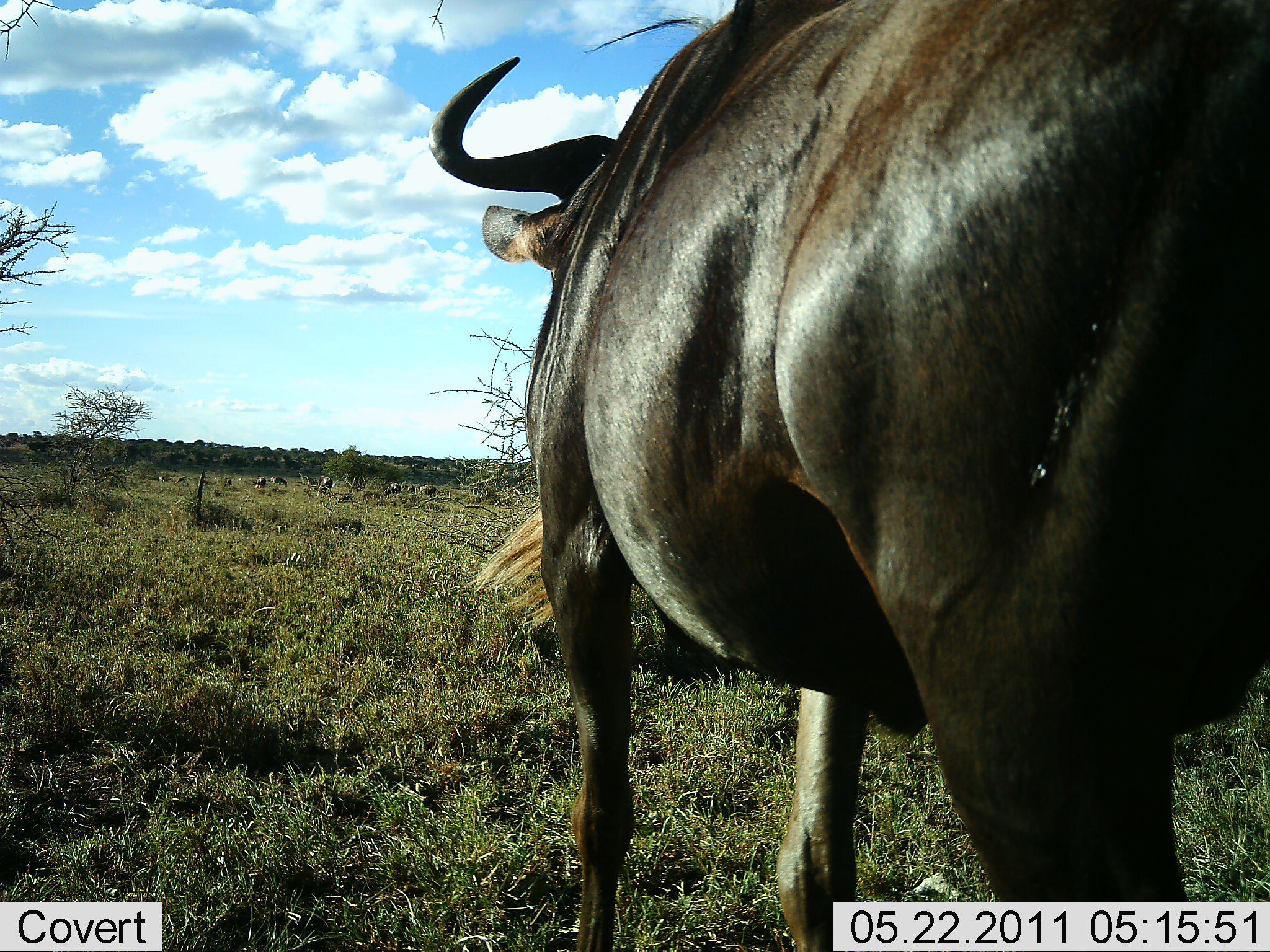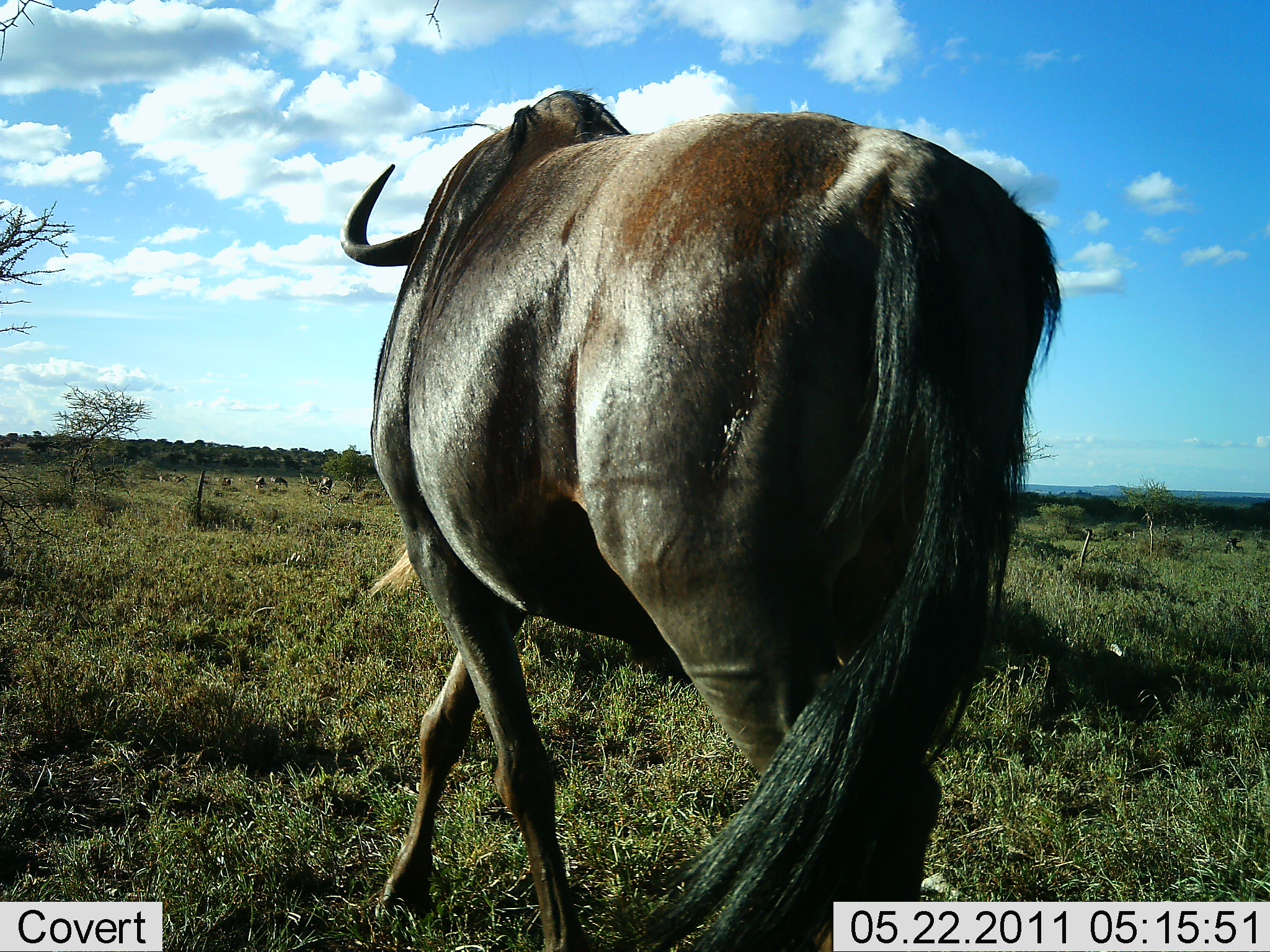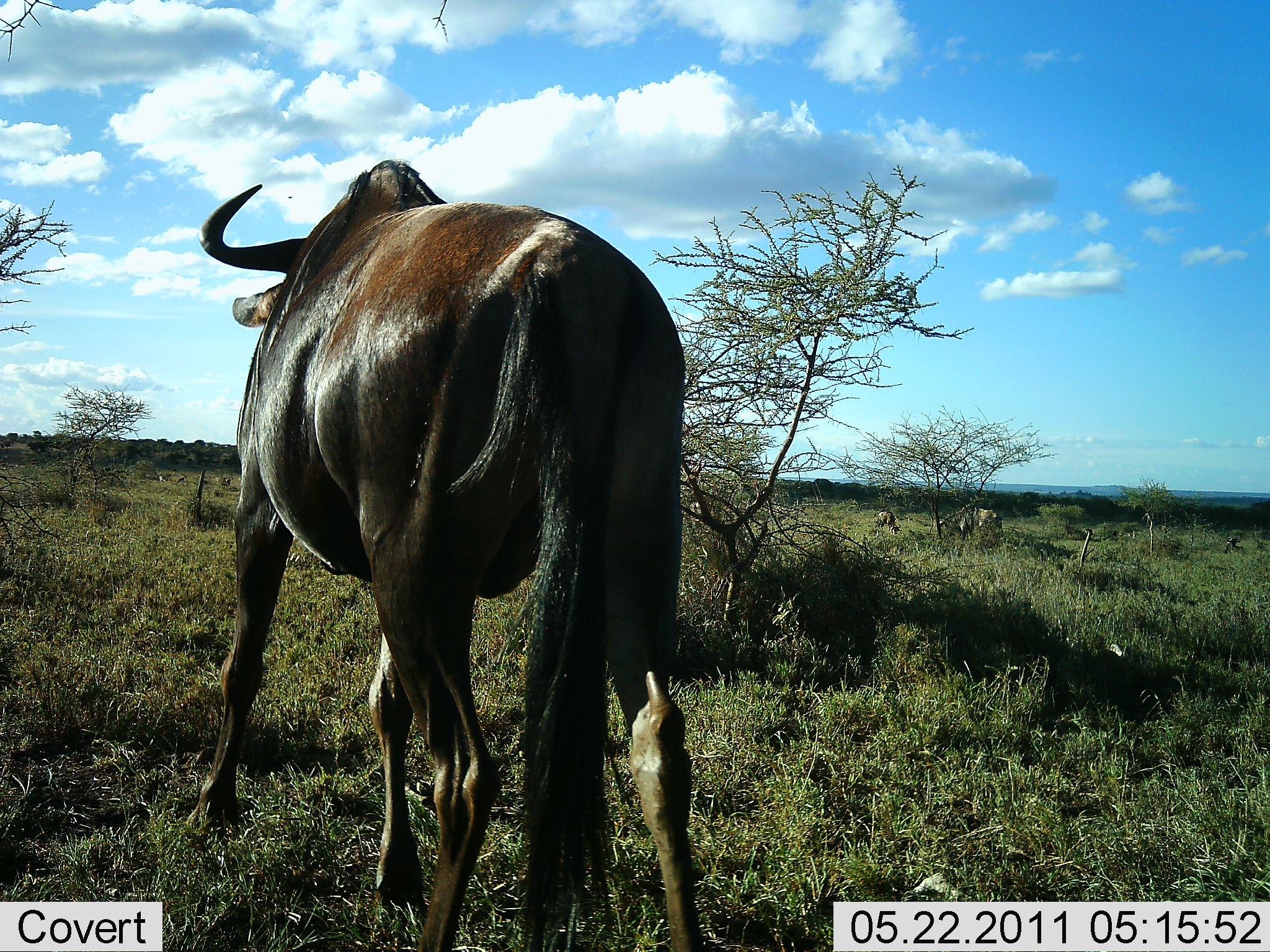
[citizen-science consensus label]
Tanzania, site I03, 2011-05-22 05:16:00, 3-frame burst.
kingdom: Animalia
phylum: Chordata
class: Mammalia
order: Artiodactyla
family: Bovidae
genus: Connochaetes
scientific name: Connochaetes taurinus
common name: blue wildebeest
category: wildebeest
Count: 6.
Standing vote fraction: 36%.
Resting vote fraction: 0%.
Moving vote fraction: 82%.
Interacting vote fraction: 0%.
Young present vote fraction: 0%.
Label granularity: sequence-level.